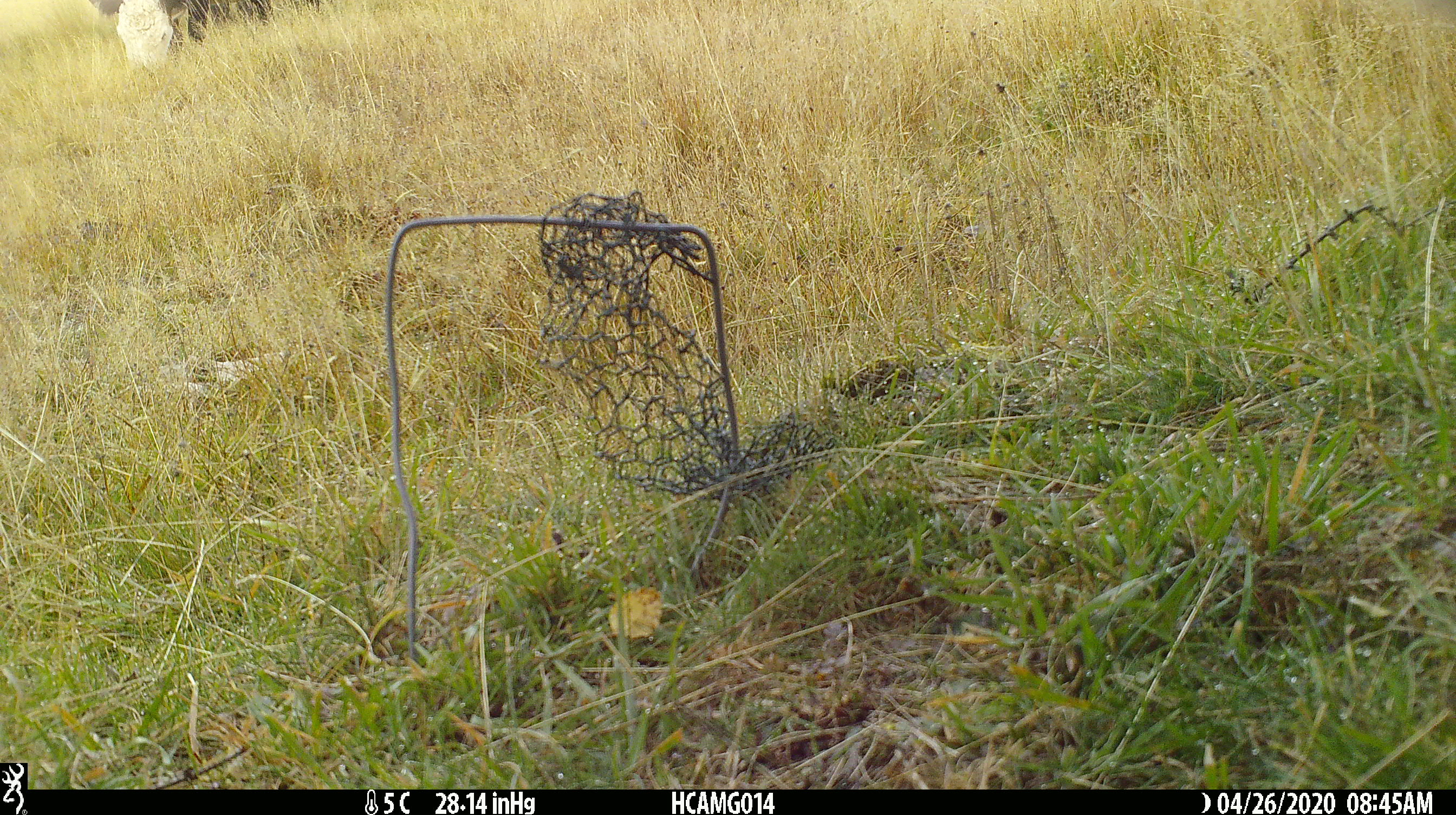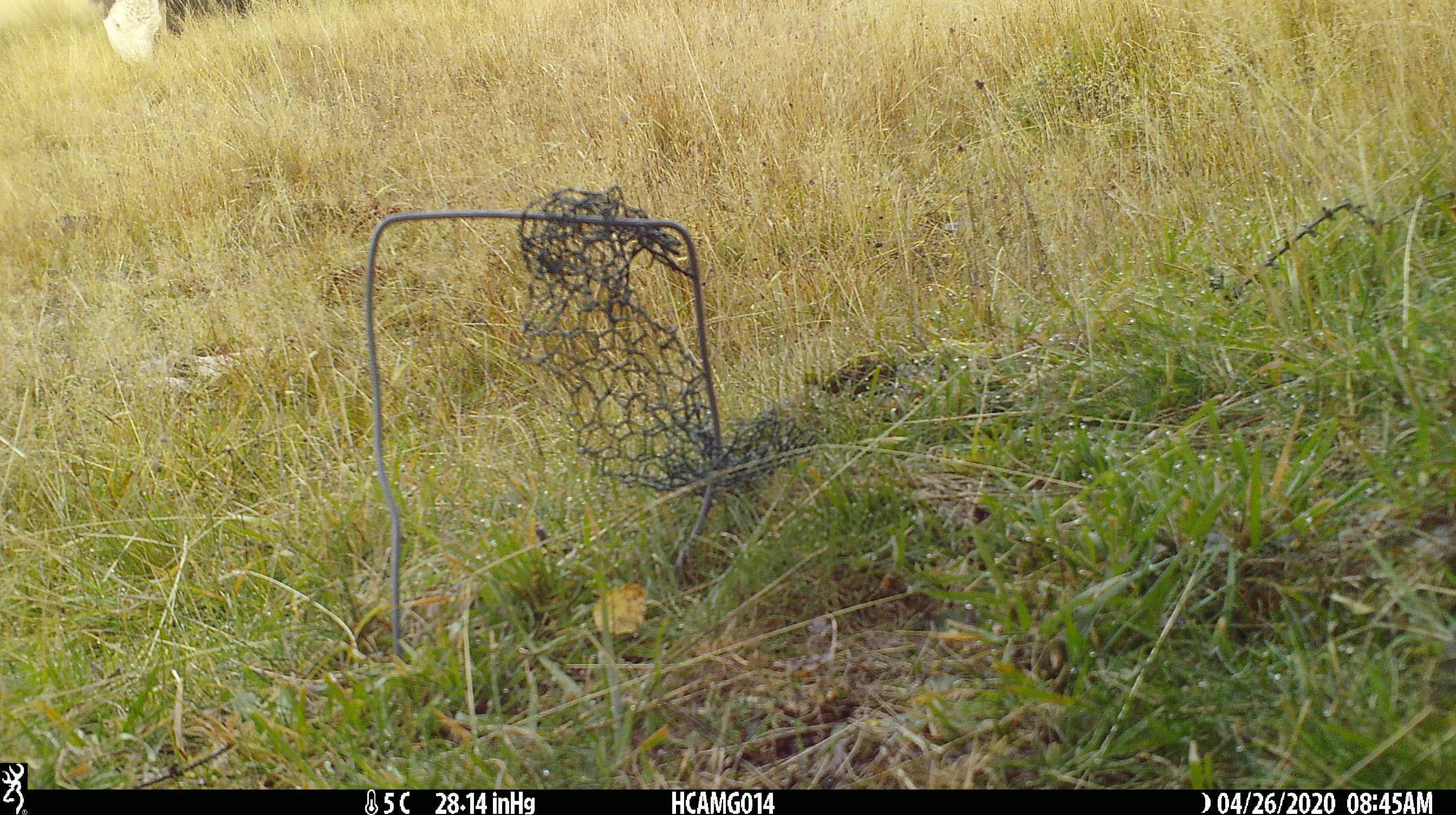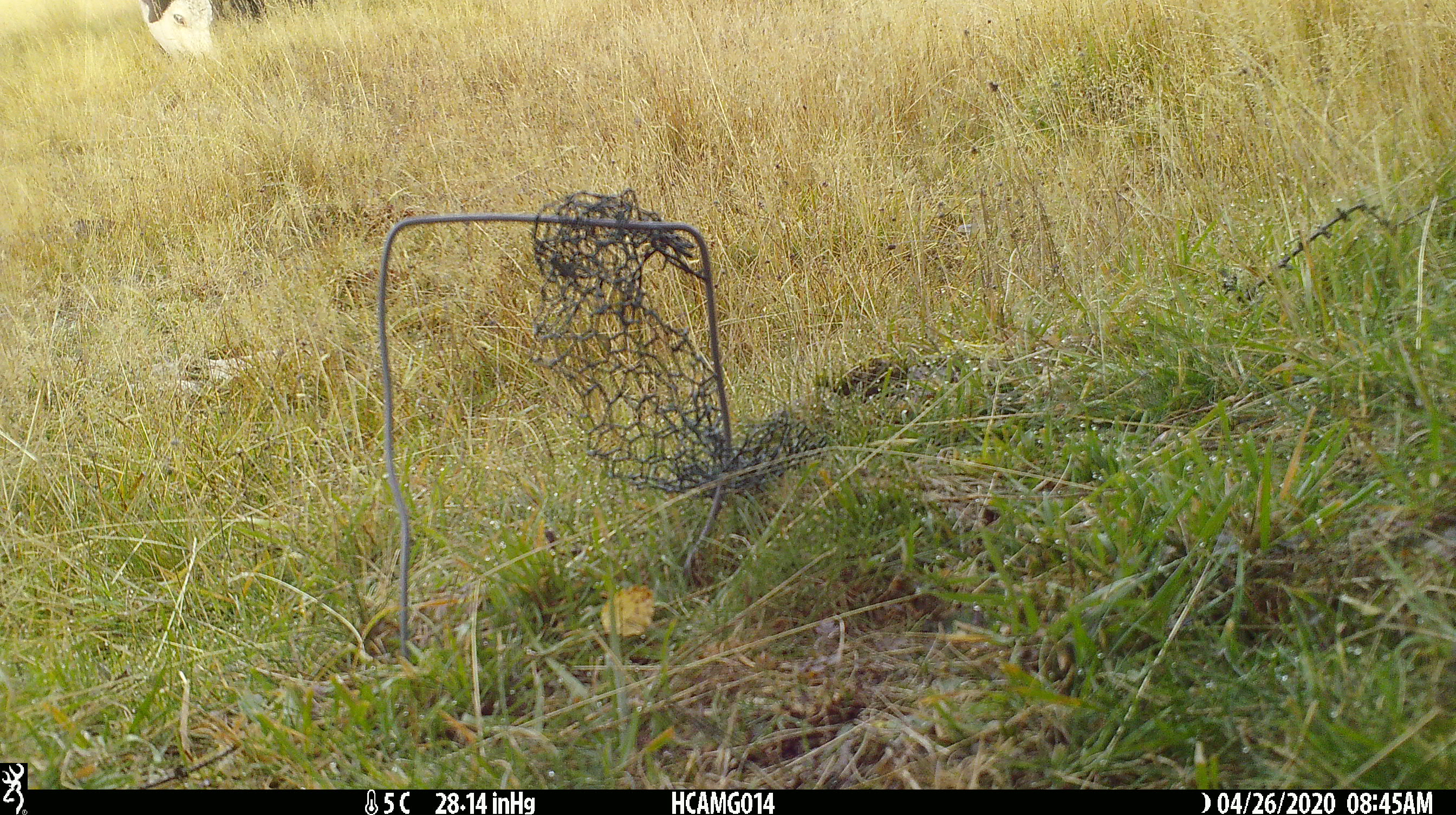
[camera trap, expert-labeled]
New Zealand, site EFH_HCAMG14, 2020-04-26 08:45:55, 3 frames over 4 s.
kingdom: Animalia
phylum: Chordata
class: Mammalia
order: Artiodactyla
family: Bovidae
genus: Bos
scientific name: Bos taurus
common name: domestic cow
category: cow